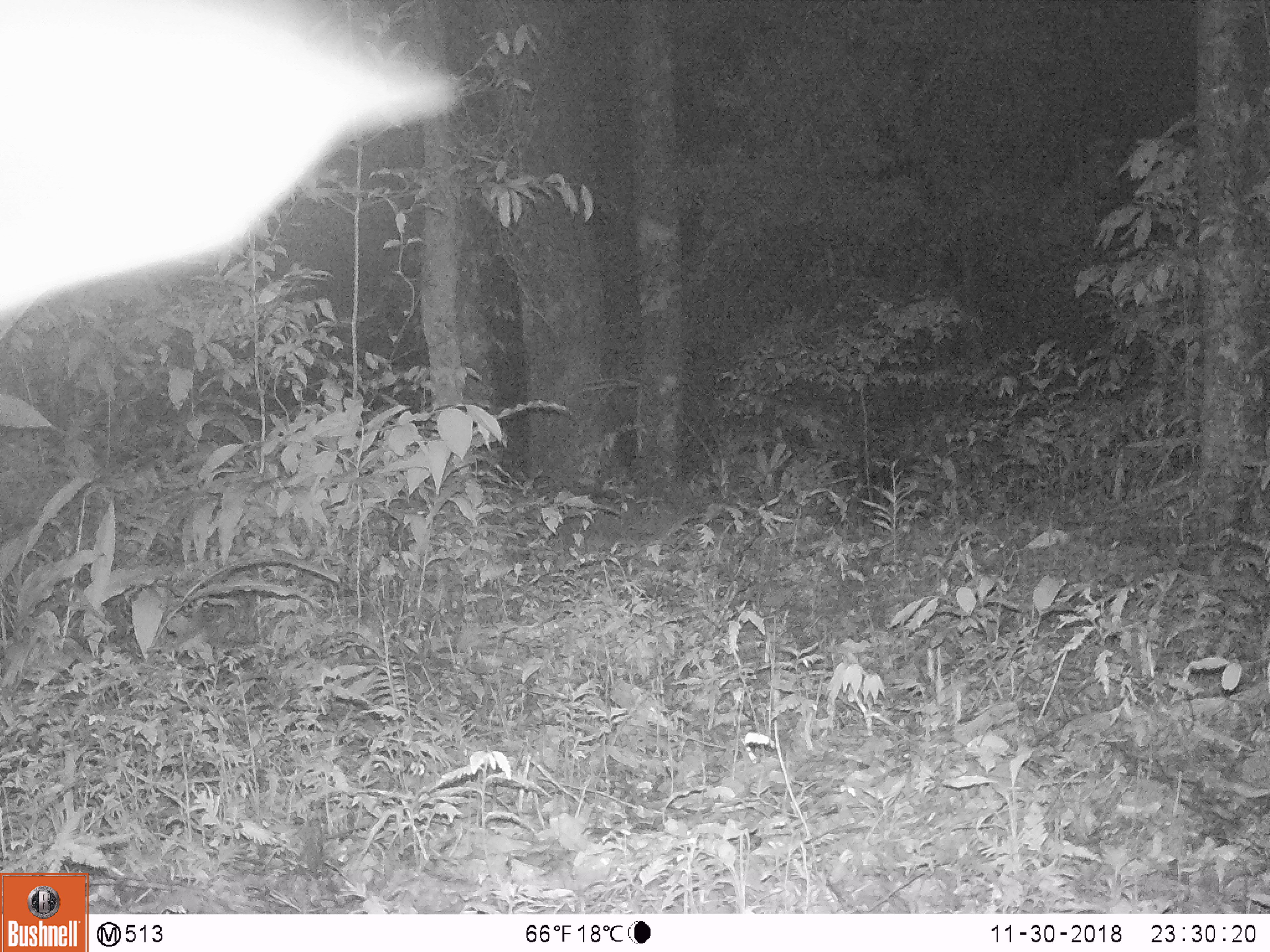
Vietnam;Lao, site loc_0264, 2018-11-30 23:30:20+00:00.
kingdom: Animalia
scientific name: Animalia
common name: animal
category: unidentified animal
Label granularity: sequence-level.